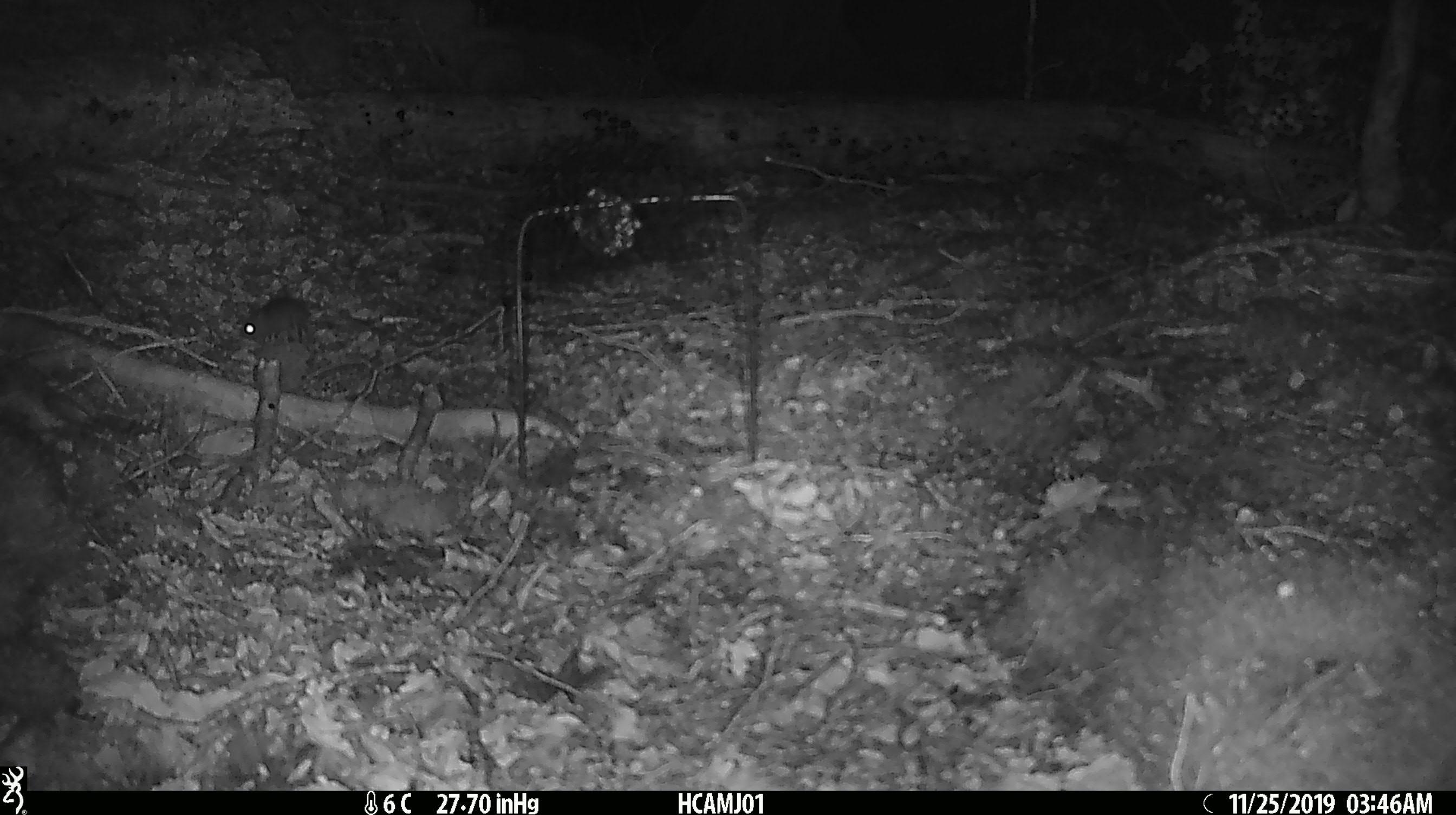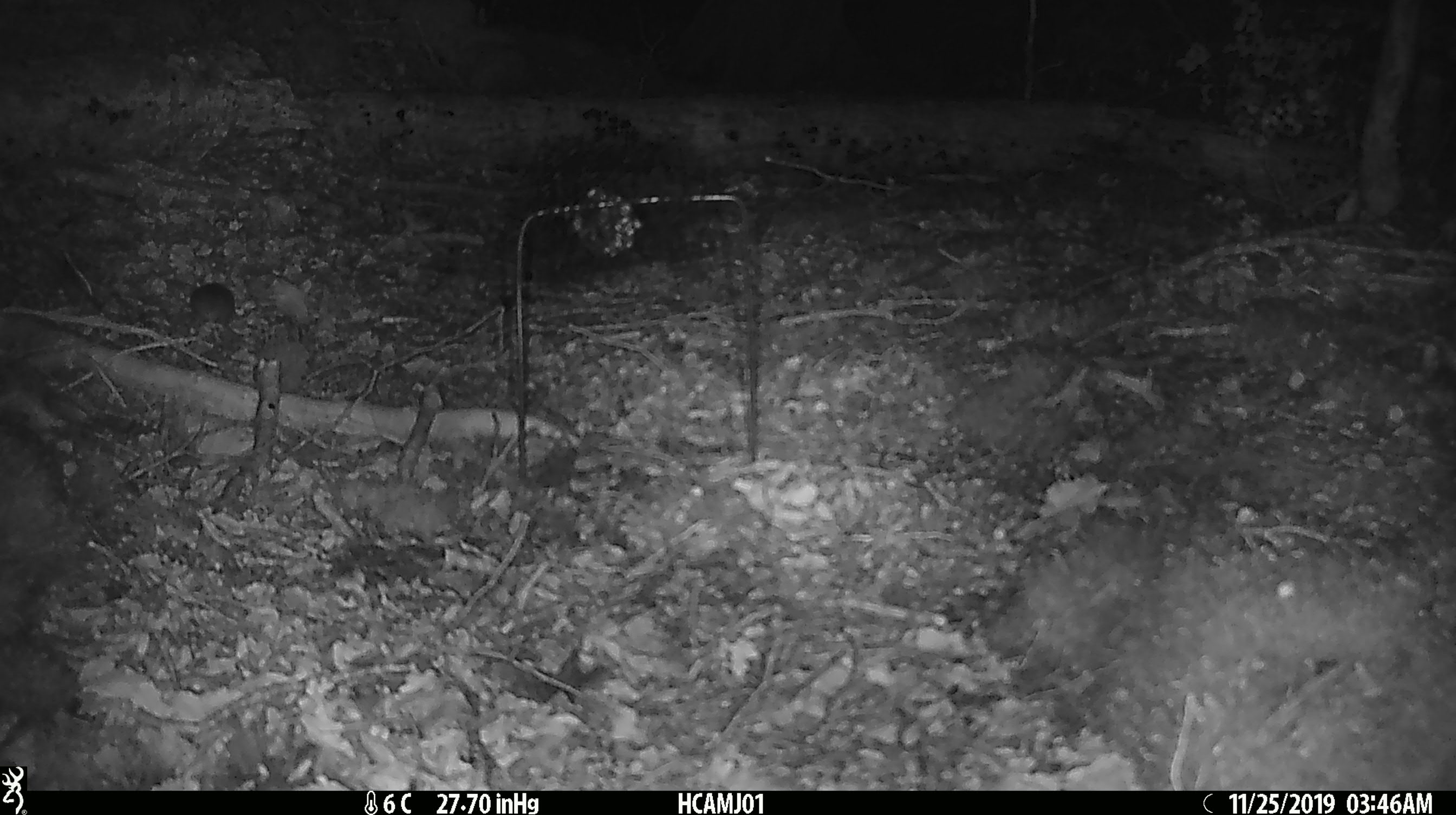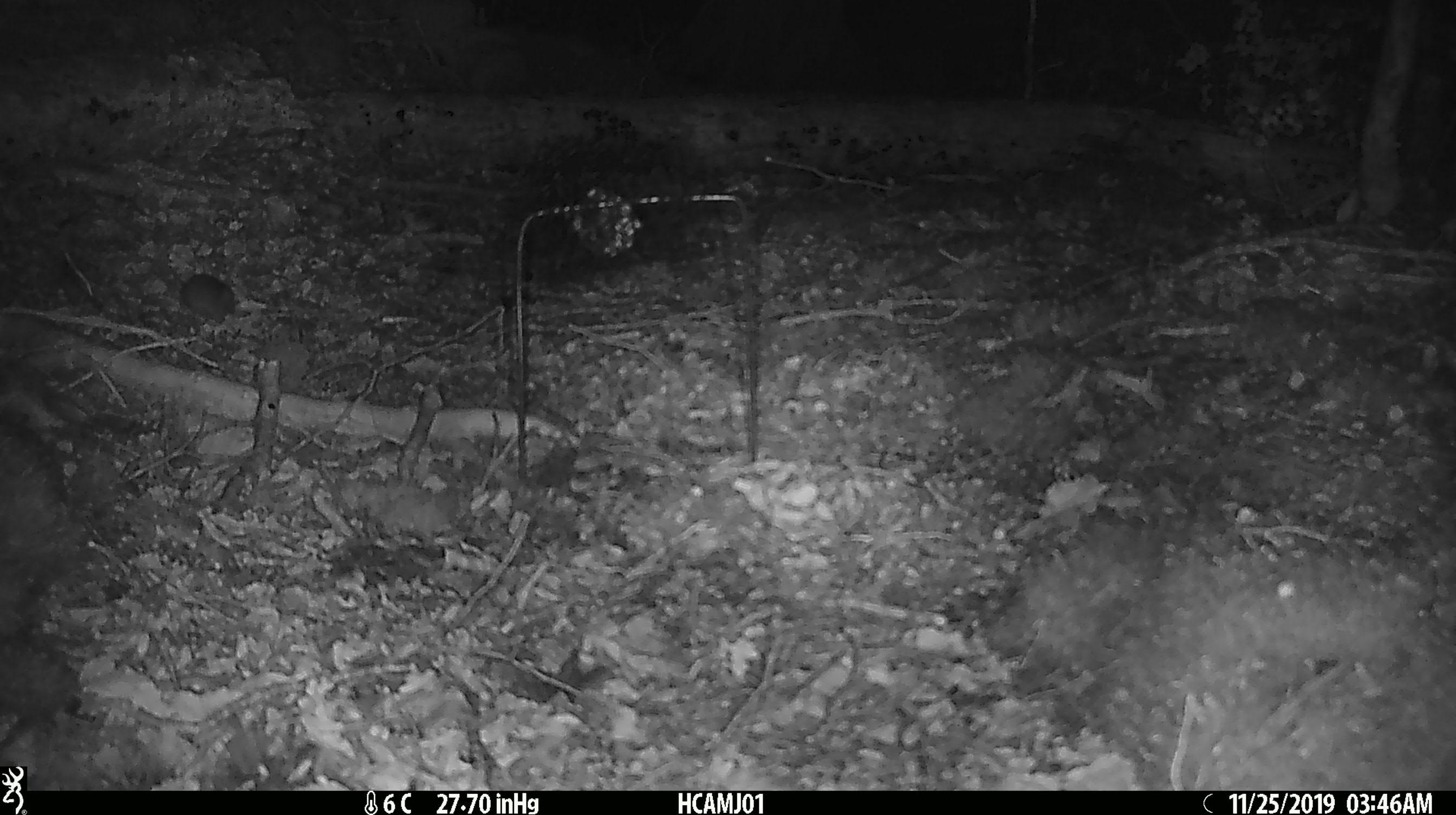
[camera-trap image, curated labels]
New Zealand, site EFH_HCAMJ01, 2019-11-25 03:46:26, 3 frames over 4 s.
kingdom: Animalia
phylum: Chordata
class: Mammalia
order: Rodentia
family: Muridae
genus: Mus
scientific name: Mus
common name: mouse